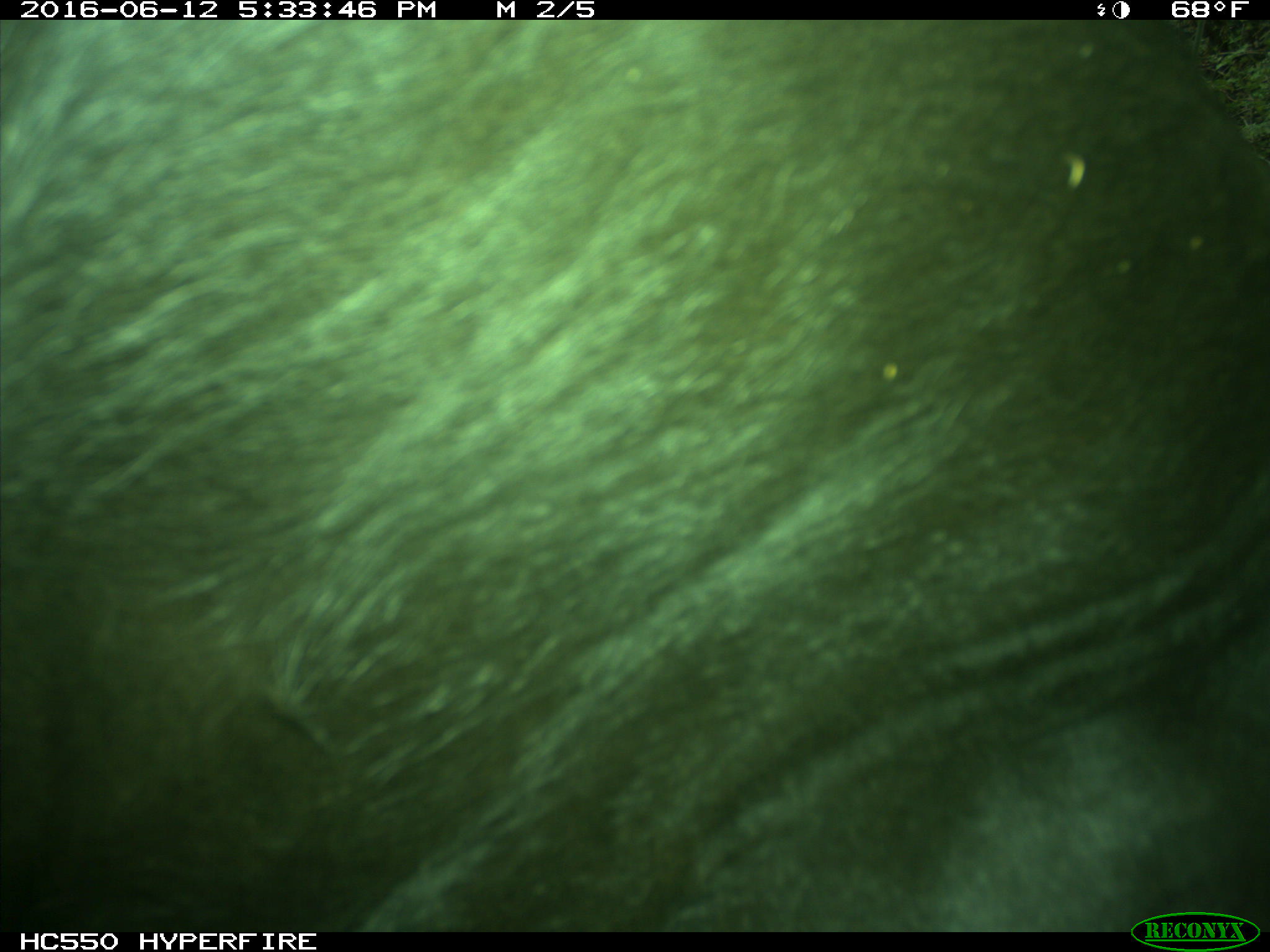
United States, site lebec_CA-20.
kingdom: Animalia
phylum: Chordata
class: Mammalia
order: Artiodactyla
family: Bovidae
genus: Bos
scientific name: Bos taurus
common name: domestic cow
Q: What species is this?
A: Bos taurus (domestic cow).